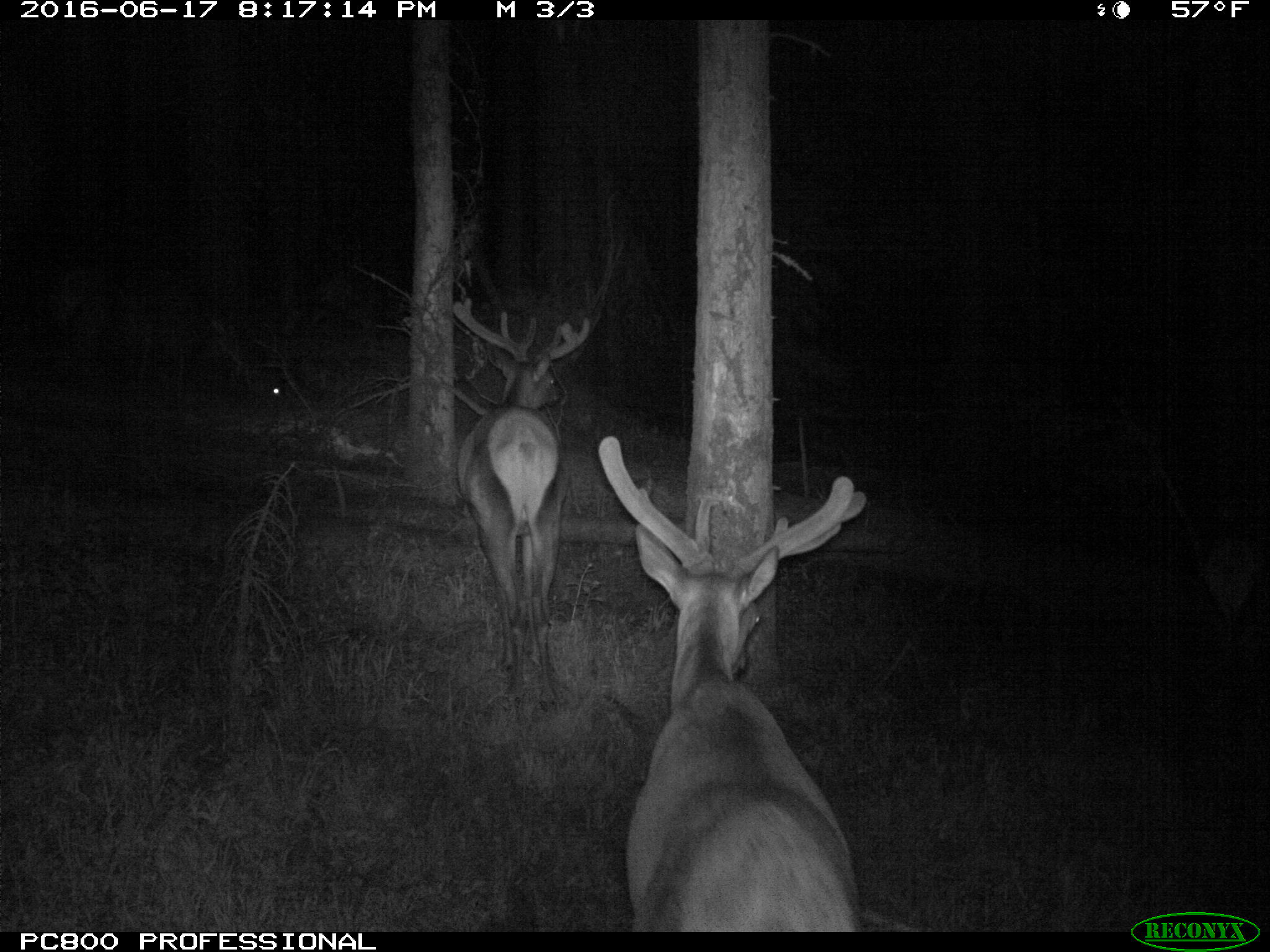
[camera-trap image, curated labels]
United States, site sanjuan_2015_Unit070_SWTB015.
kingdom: Animalia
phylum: Chordata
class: Mammalia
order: Artiodactyla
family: Cervidae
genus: Cervus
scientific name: Cervus elaphus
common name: red deer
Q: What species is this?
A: Cervus elaphus (red deer).